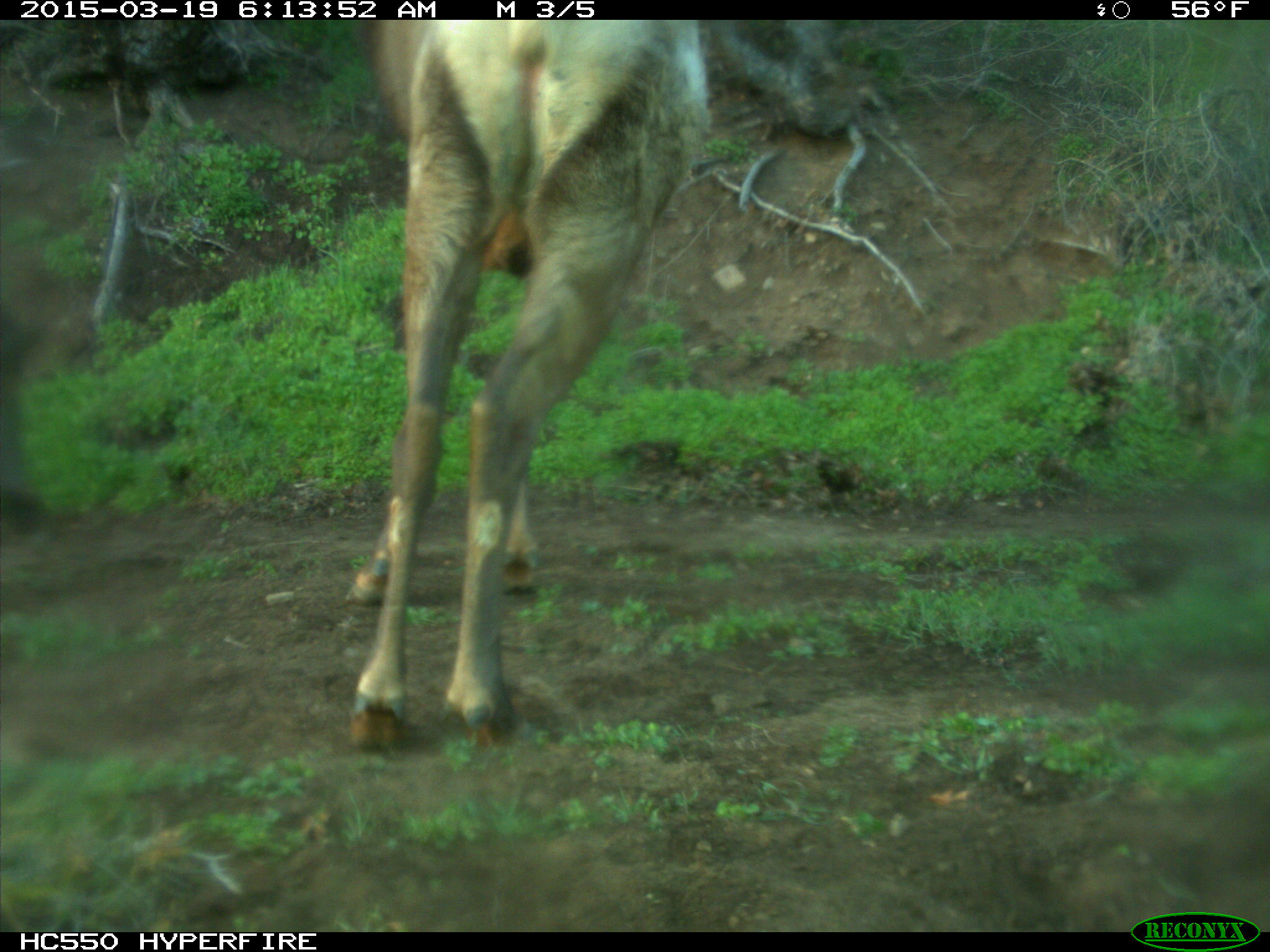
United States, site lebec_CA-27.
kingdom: Animalia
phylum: Chordata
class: Mammalia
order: Artiodactyla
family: Cervidae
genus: Cervus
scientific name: Cervus canadensis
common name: elk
Cervus canadensis (elk).